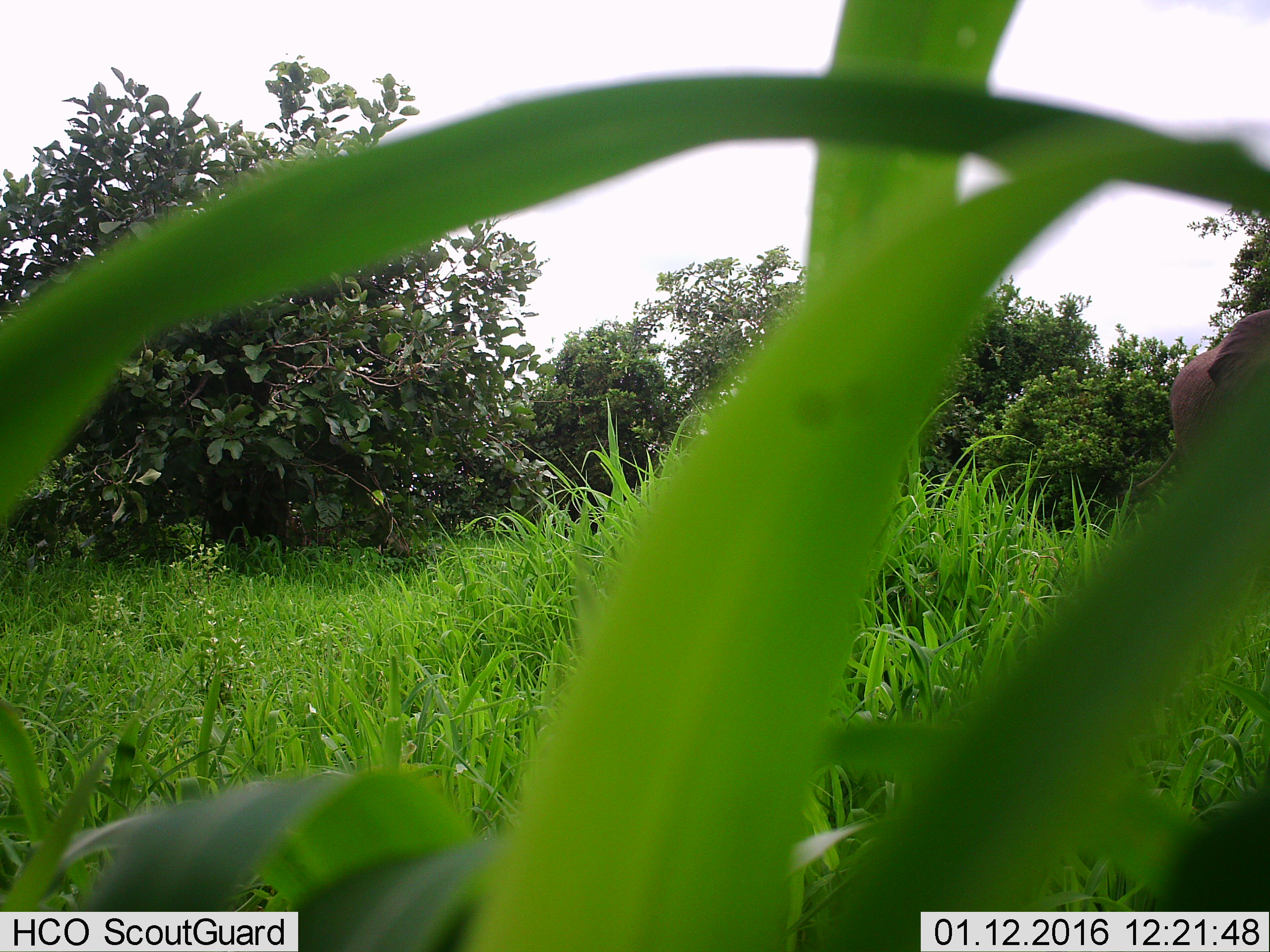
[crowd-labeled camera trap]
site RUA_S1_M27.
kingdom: Animalia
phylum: Chordata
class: Mammalia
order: Proboscidea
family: Elephantidae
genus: Loxodonta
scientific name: Loxodonta africana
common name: african bush elephant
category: elephant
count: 1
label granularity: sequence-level